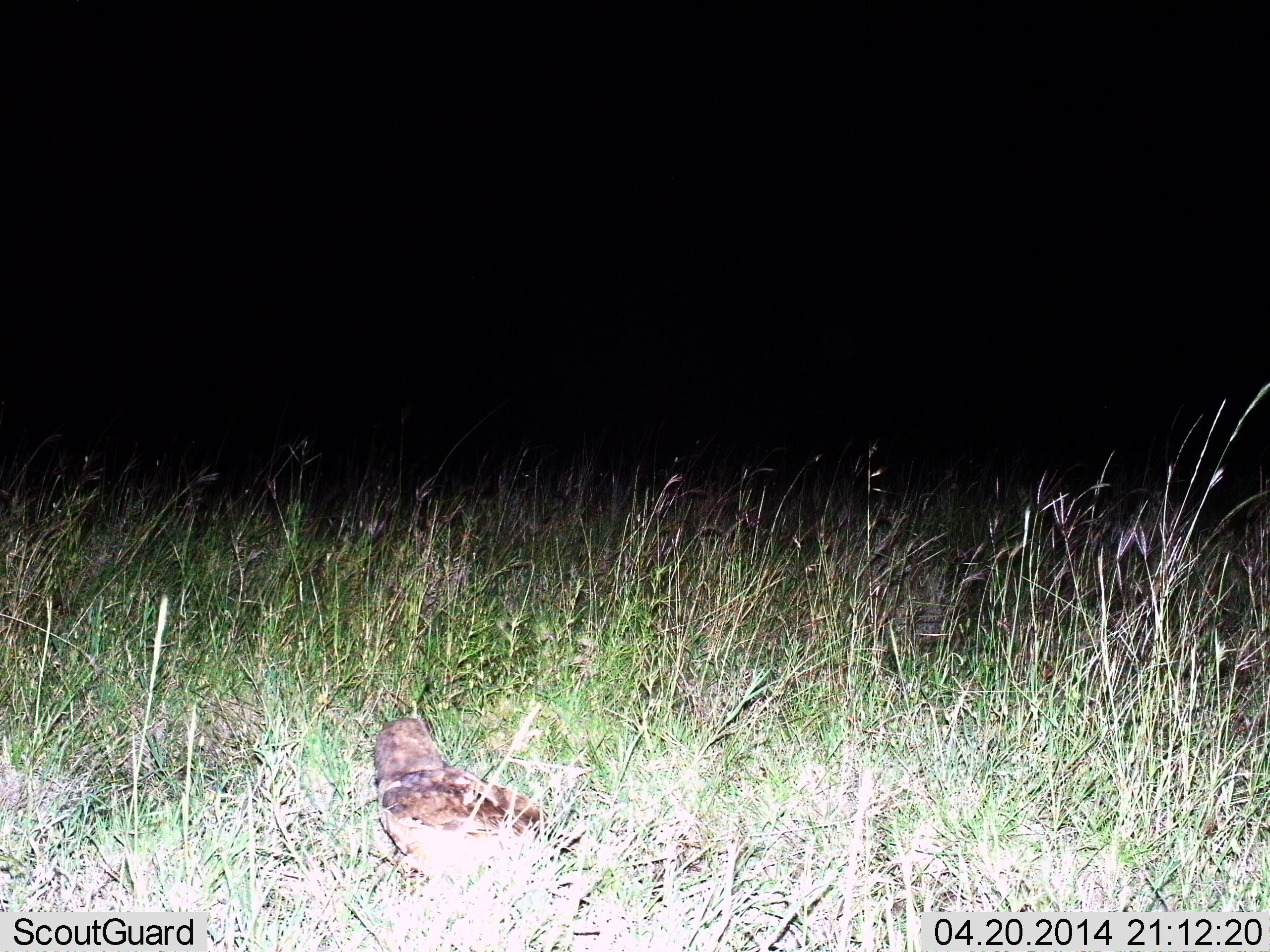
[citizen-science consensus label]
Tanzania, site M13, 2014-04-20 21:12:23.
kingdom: Animalia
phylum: Chordata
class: Aves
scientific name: Aves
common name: bird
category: otherbird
Otherbird (bird) (Aves), count 1. Behavior (volunteer vote fractions): standing 80%, resting 20%, moving 0%, interacting 0%. Young present (vote fraction): 0%. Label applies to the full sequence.